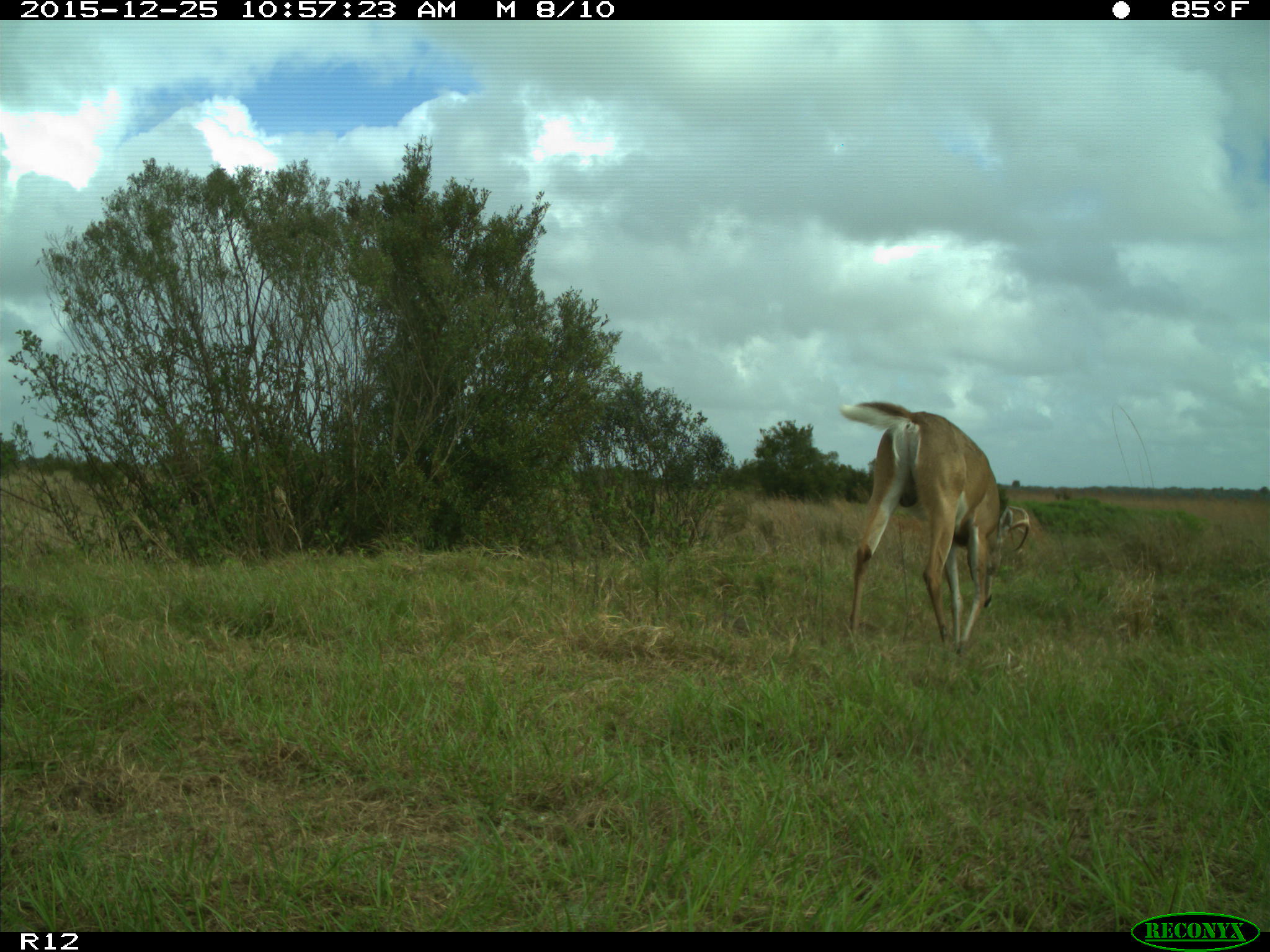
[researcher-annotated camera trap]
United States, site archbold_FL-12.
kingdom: Animalia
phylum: Chordata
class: Mammalia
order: Artiodactyla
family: Cervidae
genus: Odocoileus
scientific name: Odocoileus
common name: deer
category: unidentified deer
Unidentified deer (deer) (Odocoileus).